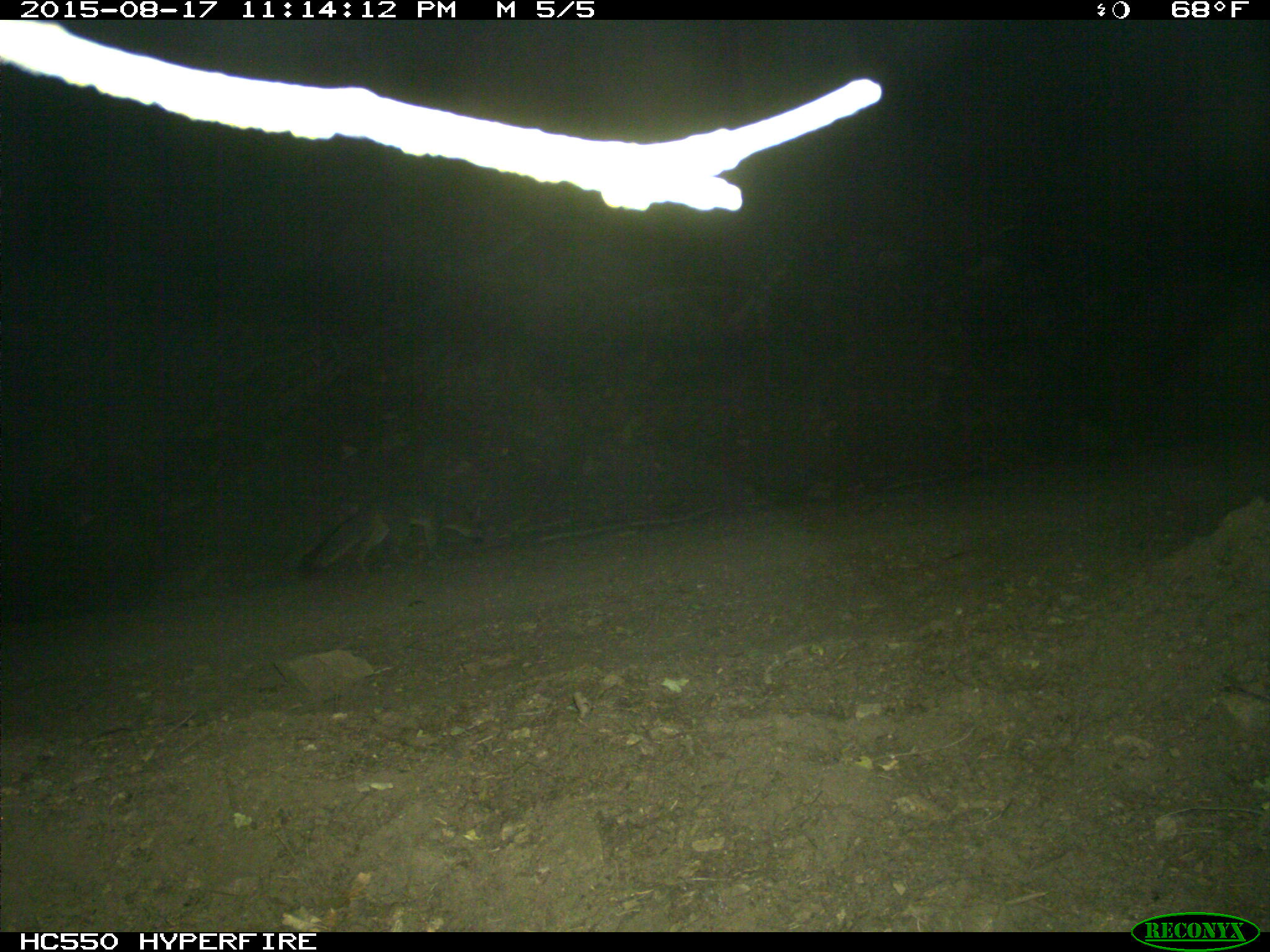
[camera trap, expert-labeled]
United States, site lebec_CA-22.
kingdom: Animalia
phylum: Chordata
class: Mammalia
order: Carnivora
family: Canidae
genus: Urocyon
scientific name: Urocyon cinereoargenteus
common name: gray fox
Urocyon cinereoargenteus (gray fox).